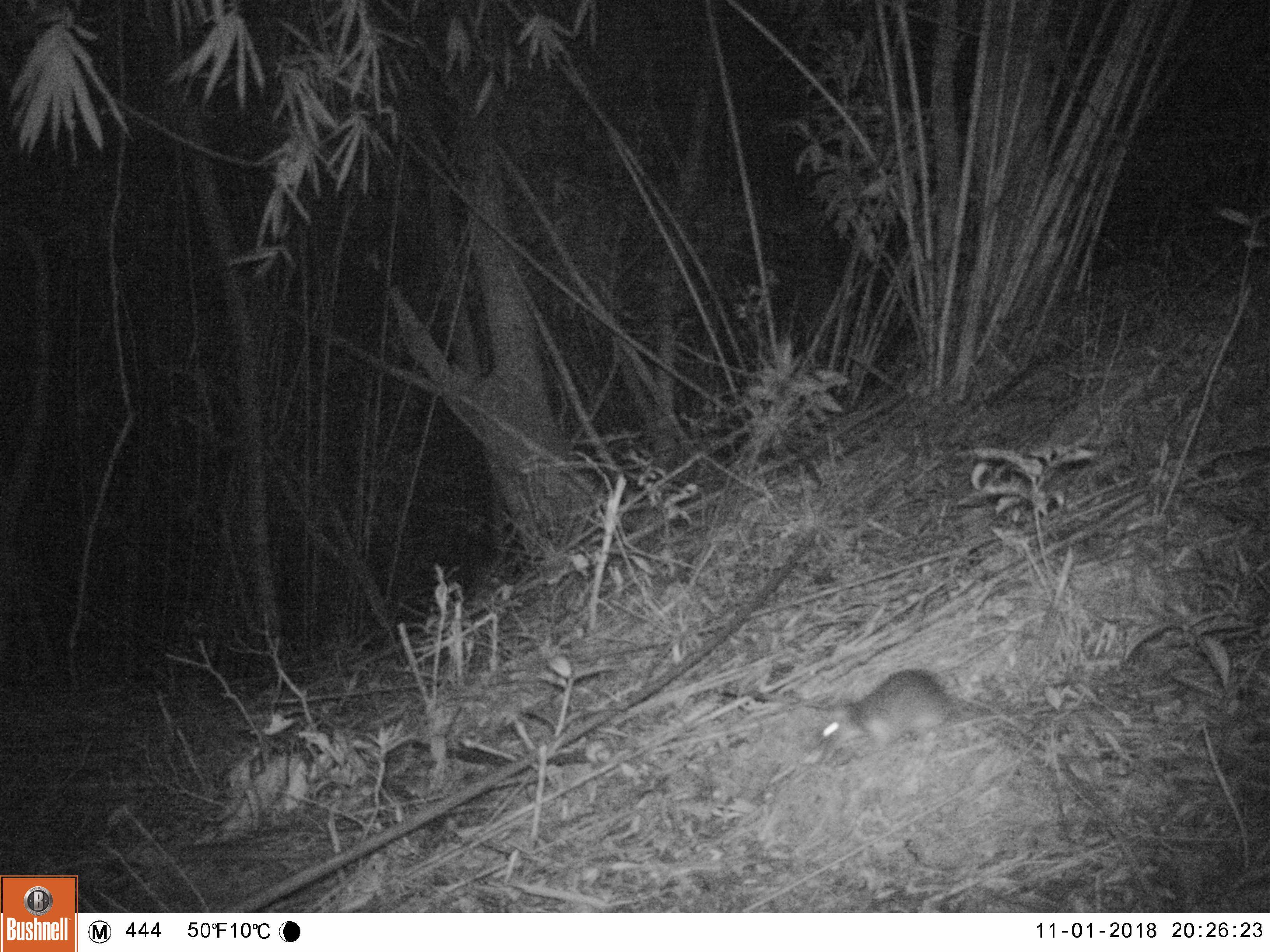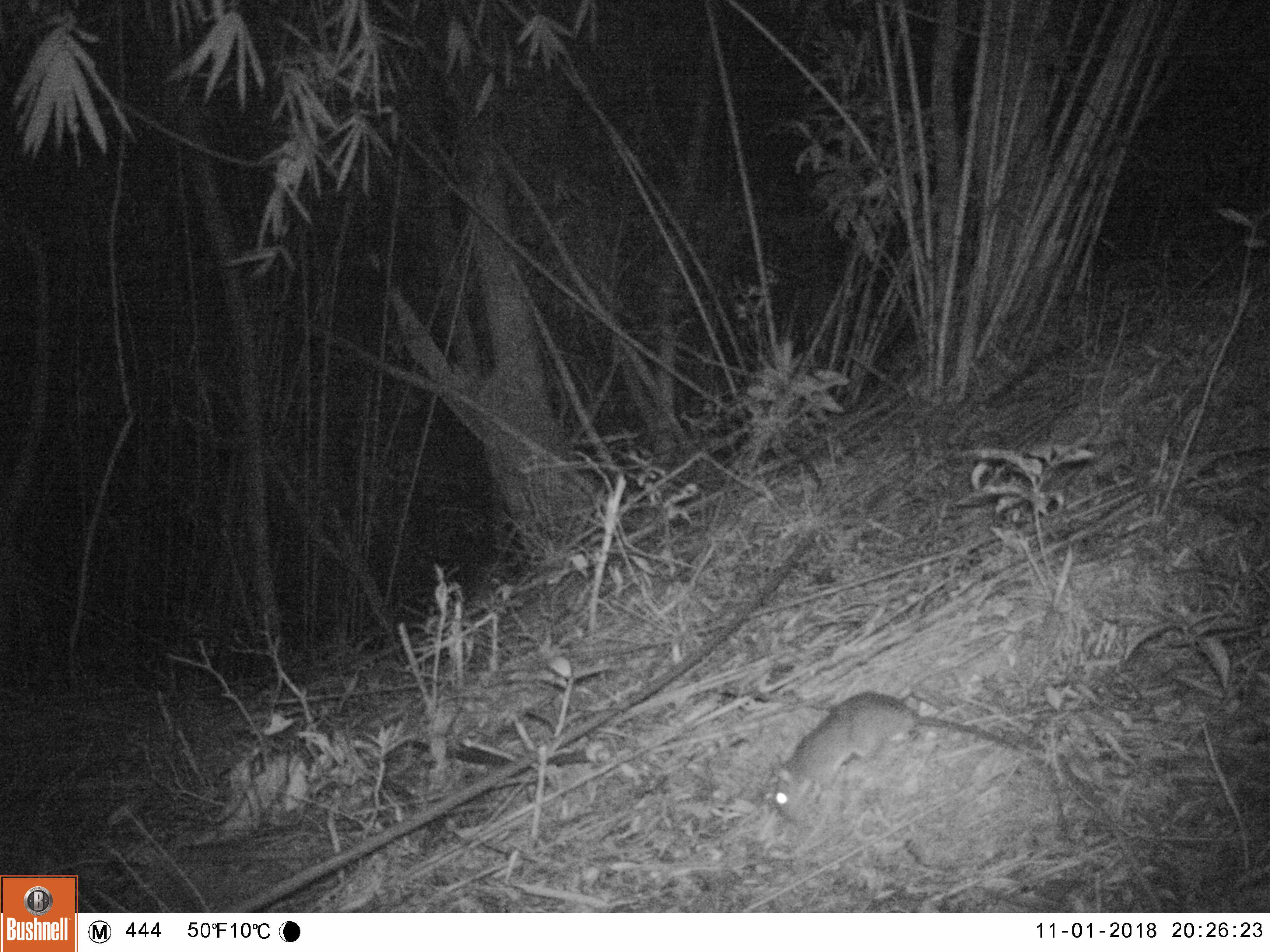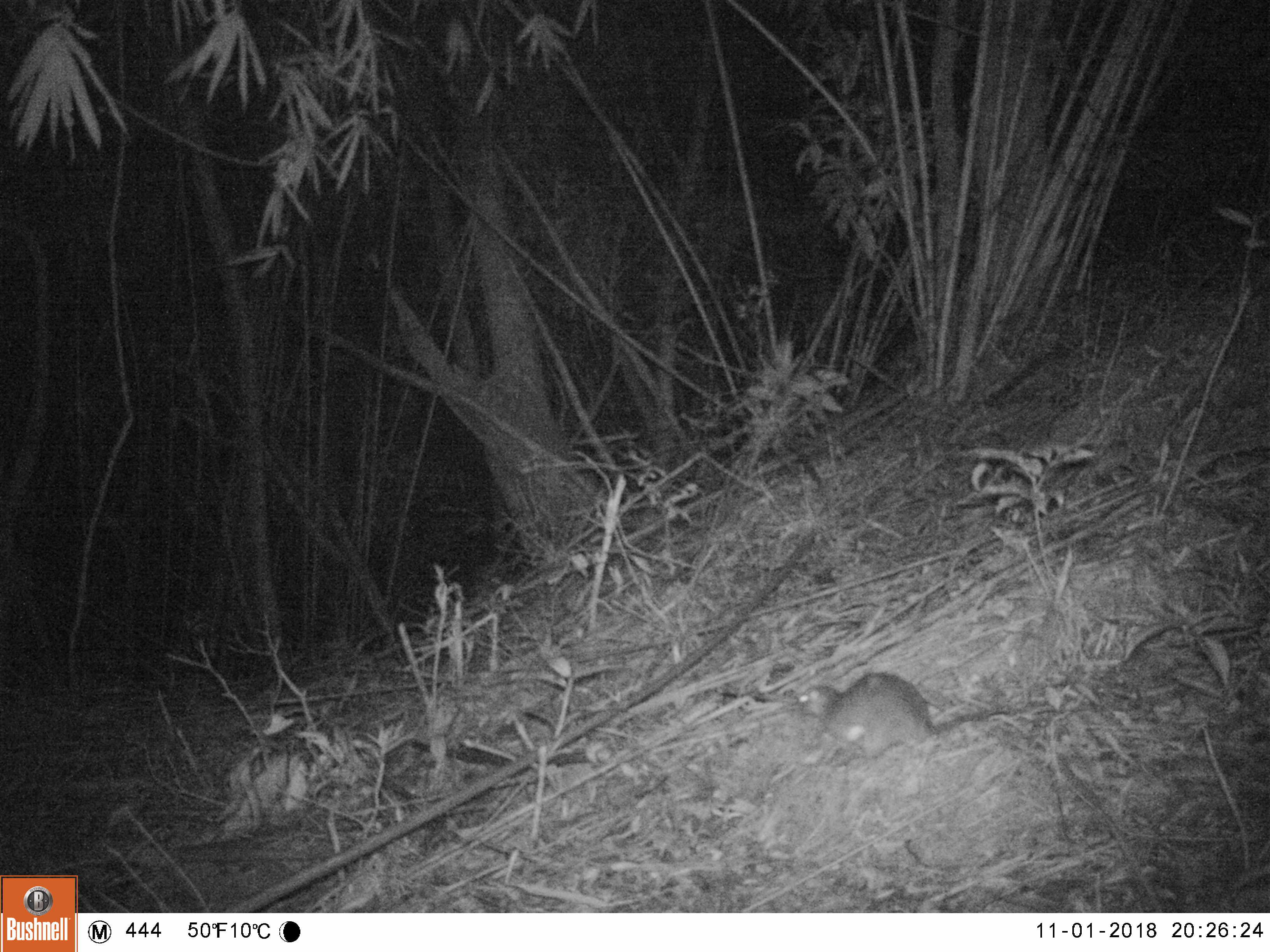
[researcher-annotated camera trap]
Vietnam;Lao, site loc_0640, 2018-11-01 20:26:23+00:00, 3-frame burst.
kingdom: Animalia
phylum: Chordata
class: Mammalia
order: Rodentia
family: Muridae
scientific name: Muridae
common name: old-world mice and rats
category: unidentified murid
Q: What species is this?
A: Unidentified murid (old-world mice and rats) (Muridae).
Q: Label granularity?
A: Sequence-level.